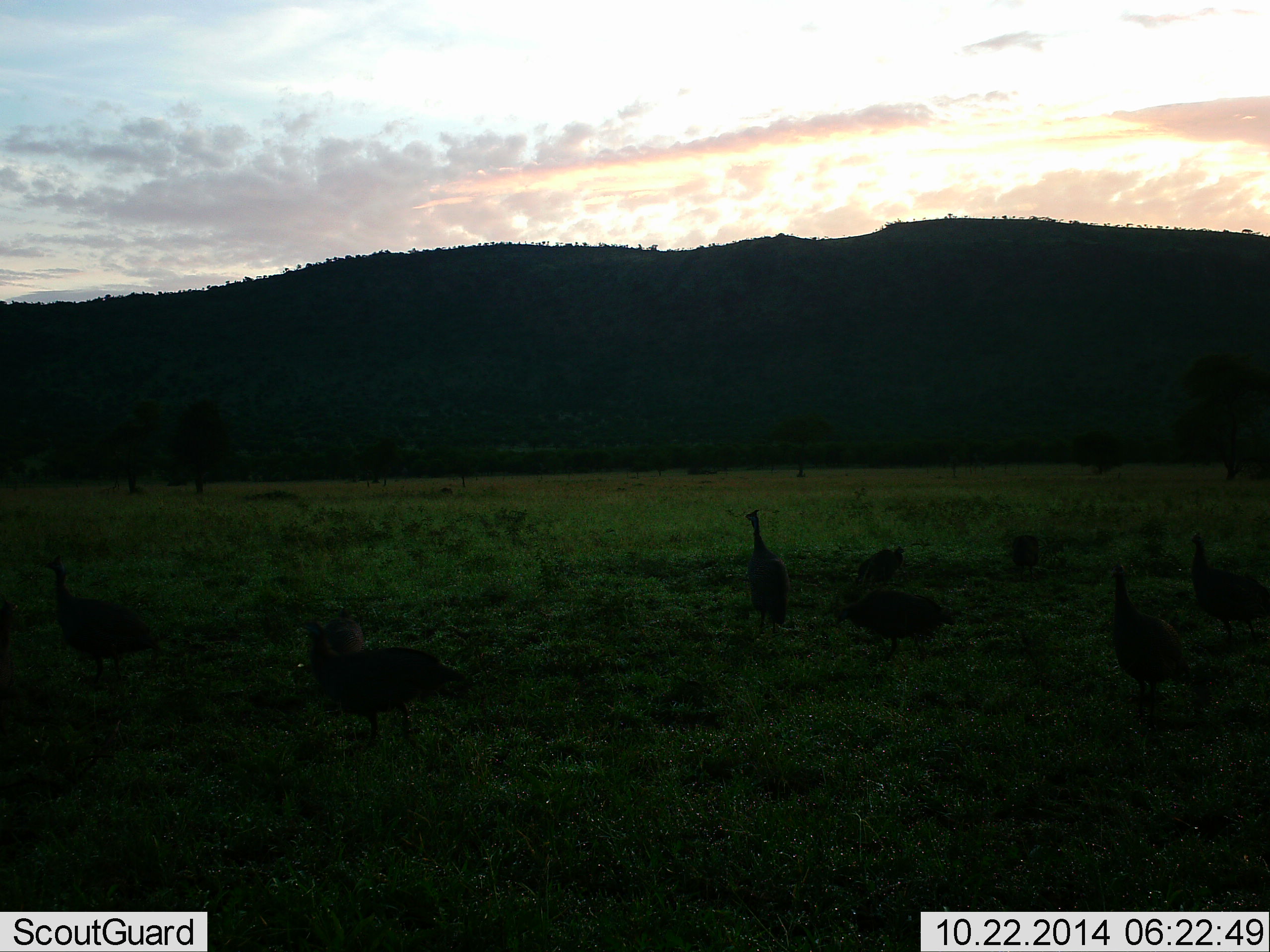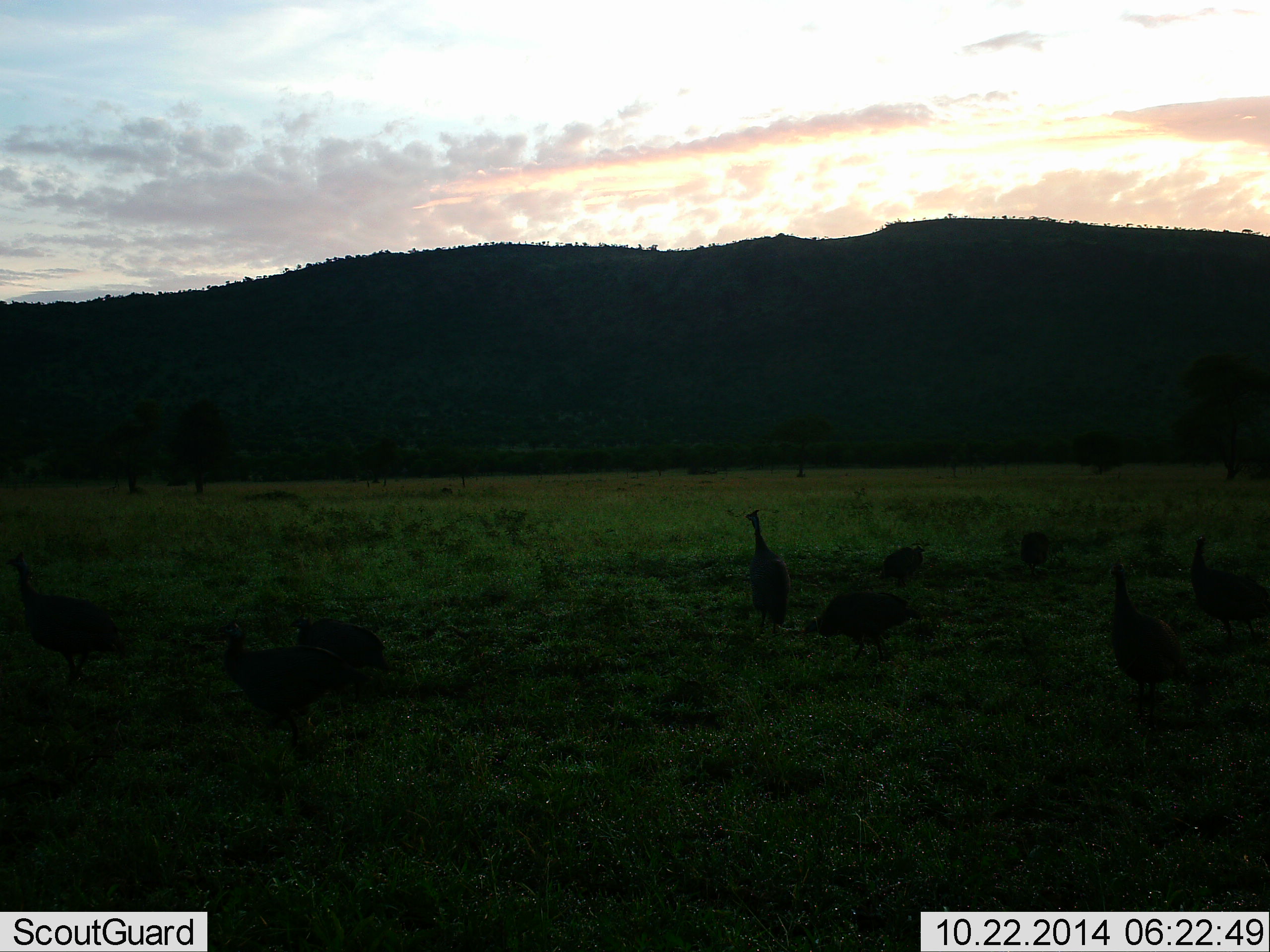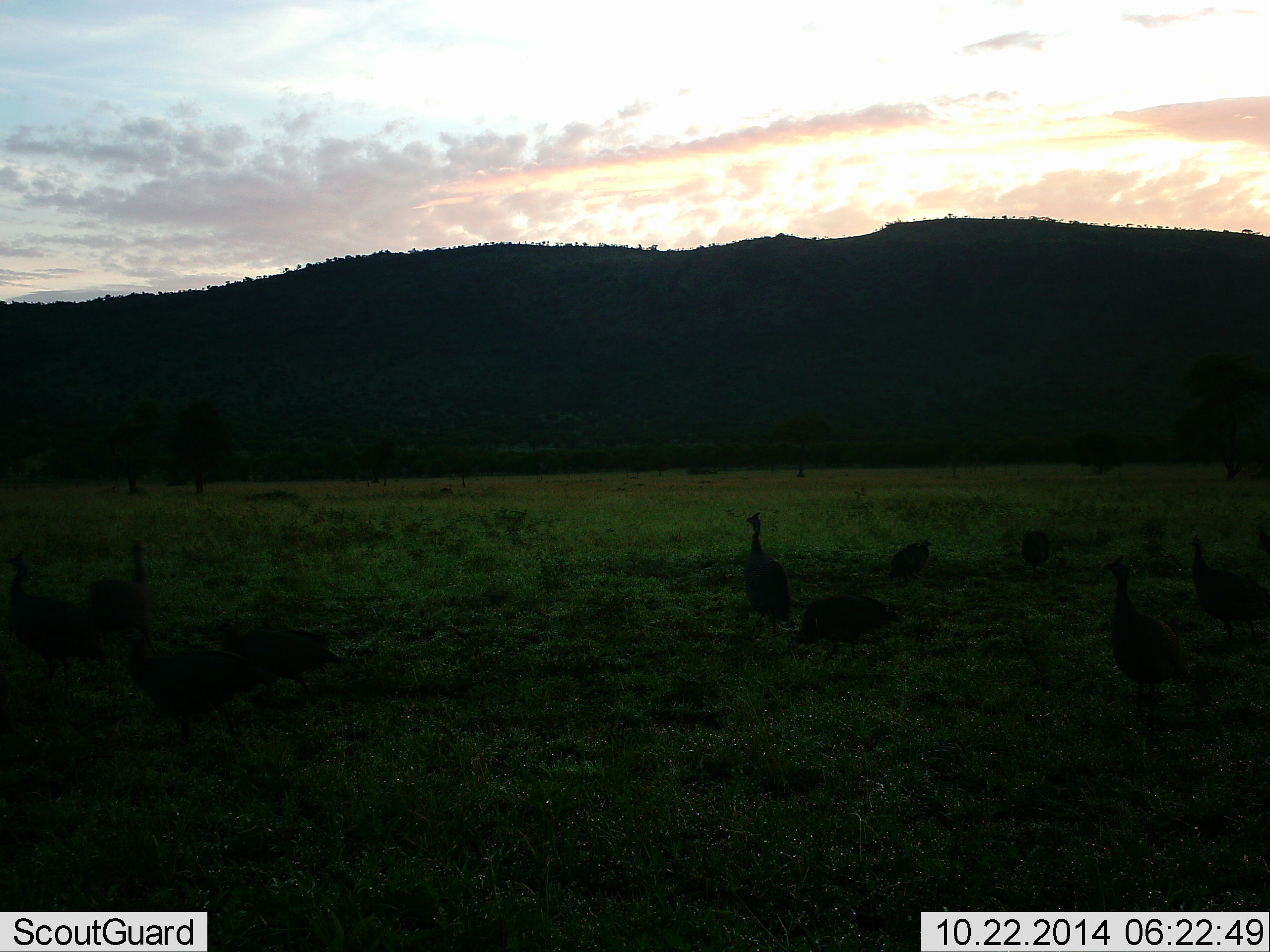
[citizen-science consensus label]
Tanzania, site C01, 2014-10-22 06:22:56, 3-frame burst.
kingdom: Animalia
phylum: Chordata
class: Aves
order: Galliformes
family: Numididae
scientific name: Numididae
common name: guinea fowl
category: guineafowl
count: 9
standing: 80%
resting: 10%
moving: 70%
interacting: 10%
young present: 0%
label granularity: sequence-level